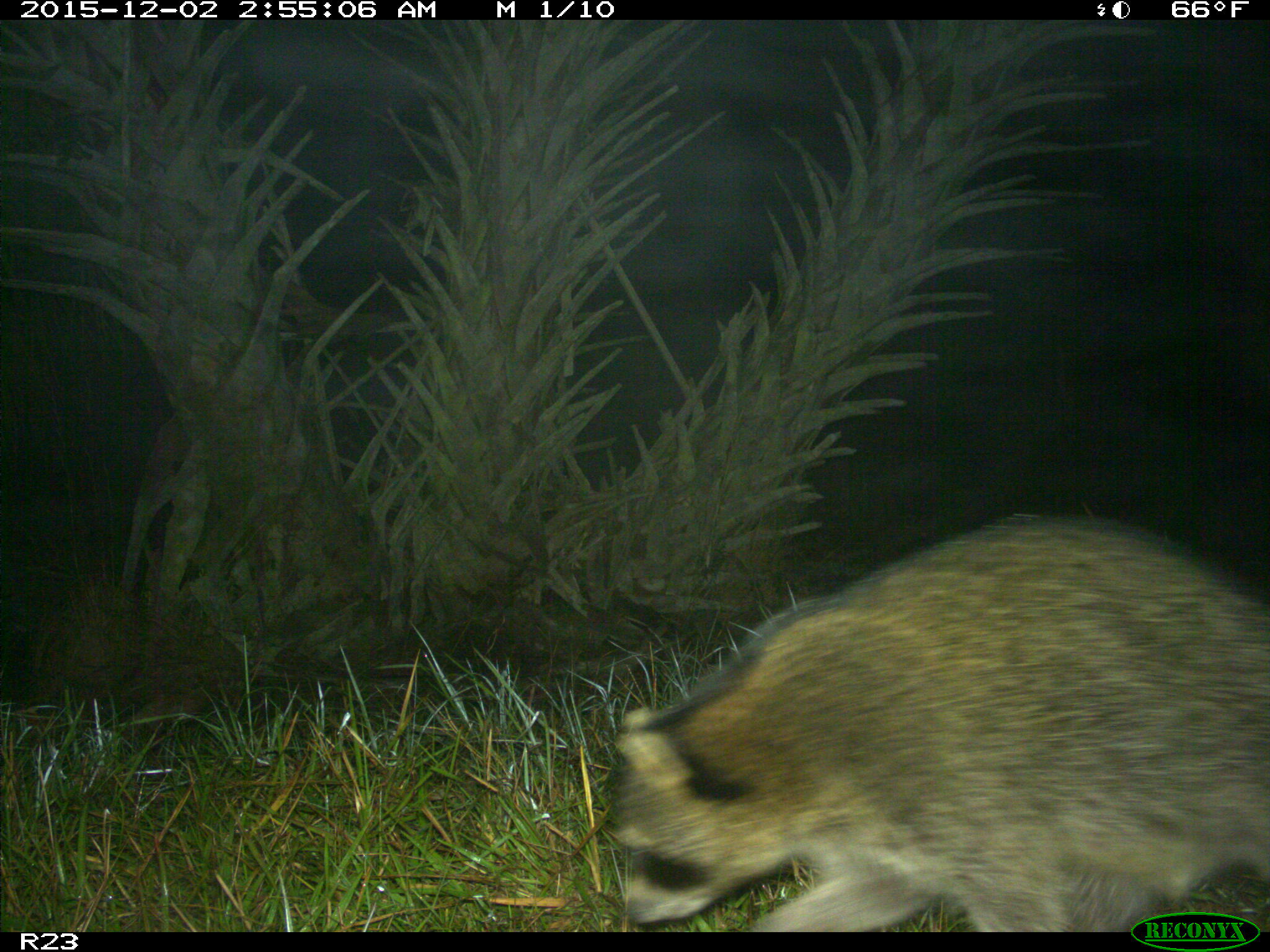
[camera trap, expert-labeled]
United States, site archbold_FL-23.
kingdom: Animalia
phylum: Chordata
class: Mammalia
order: Carnivora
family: Procyonidae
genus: Procyon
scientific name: Procyon lotor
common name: common raccoon